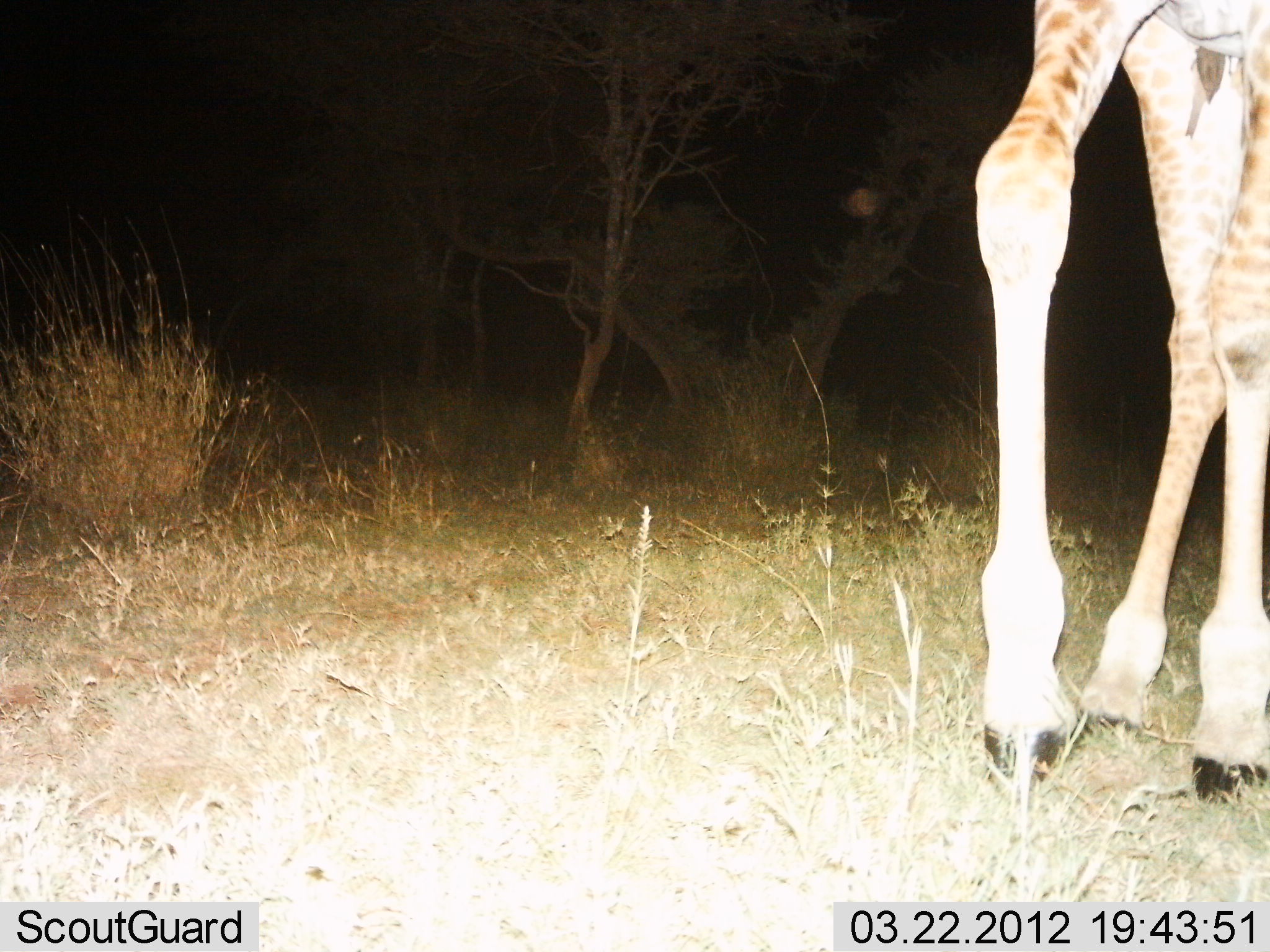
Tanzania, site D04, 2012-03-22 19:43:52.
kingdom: Animalia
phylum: Chordata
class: Mammalia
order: Artiodactyla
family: Giraffidae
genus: Giraffa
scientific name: Giraffa camelopardalis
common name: giraffe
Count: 1.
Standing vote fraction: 33%.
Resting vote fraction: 0%.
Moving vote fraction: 67%.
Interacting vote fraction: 0%.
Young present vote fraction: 0%.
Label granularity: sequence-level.